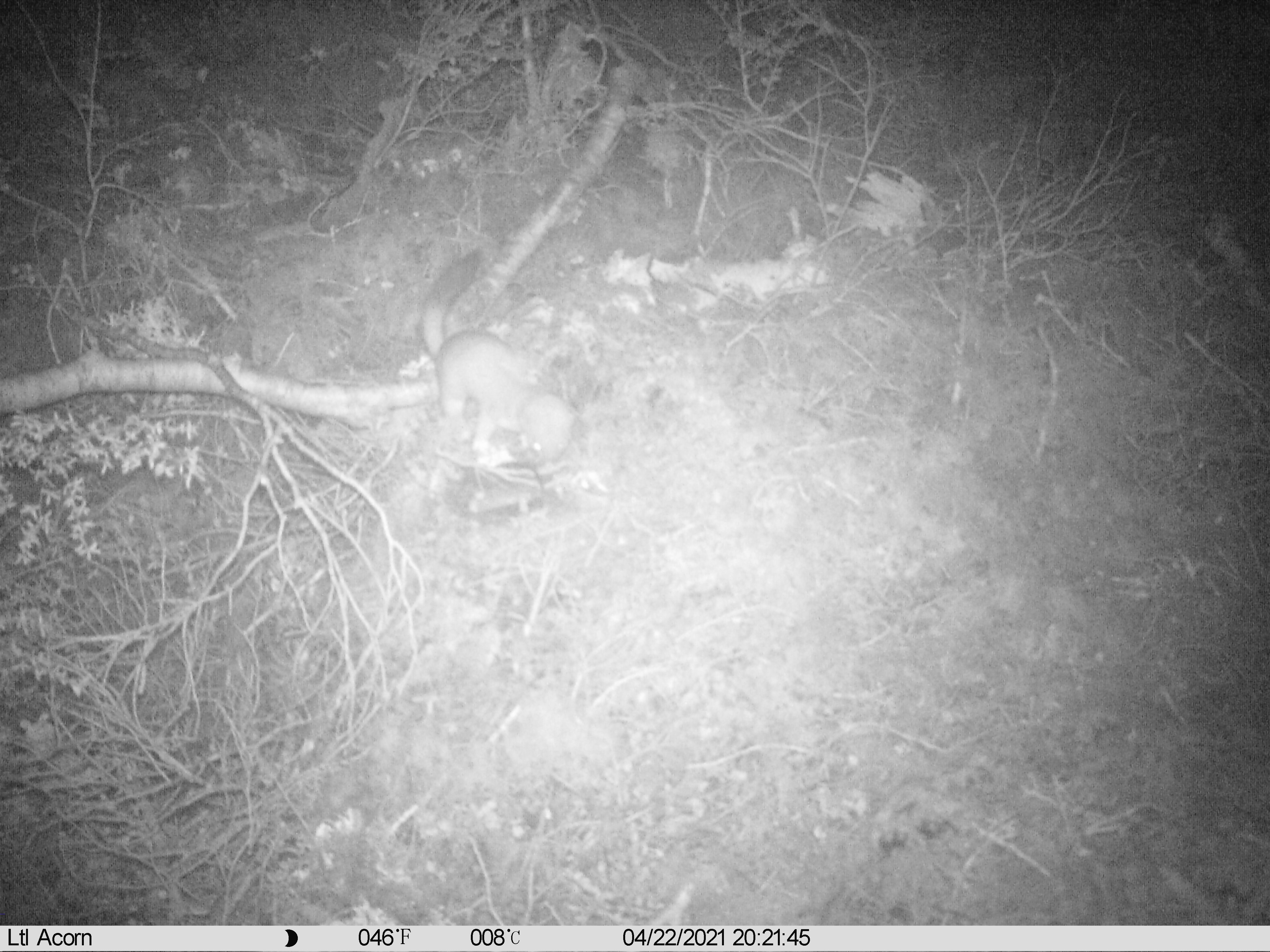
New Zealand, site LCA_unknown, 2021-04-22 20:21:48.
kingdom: Animalia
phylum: Chordata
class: Mammalia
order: Carnivora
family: Mustelidae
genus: Mustela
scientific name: Mustela erminea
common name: stoat